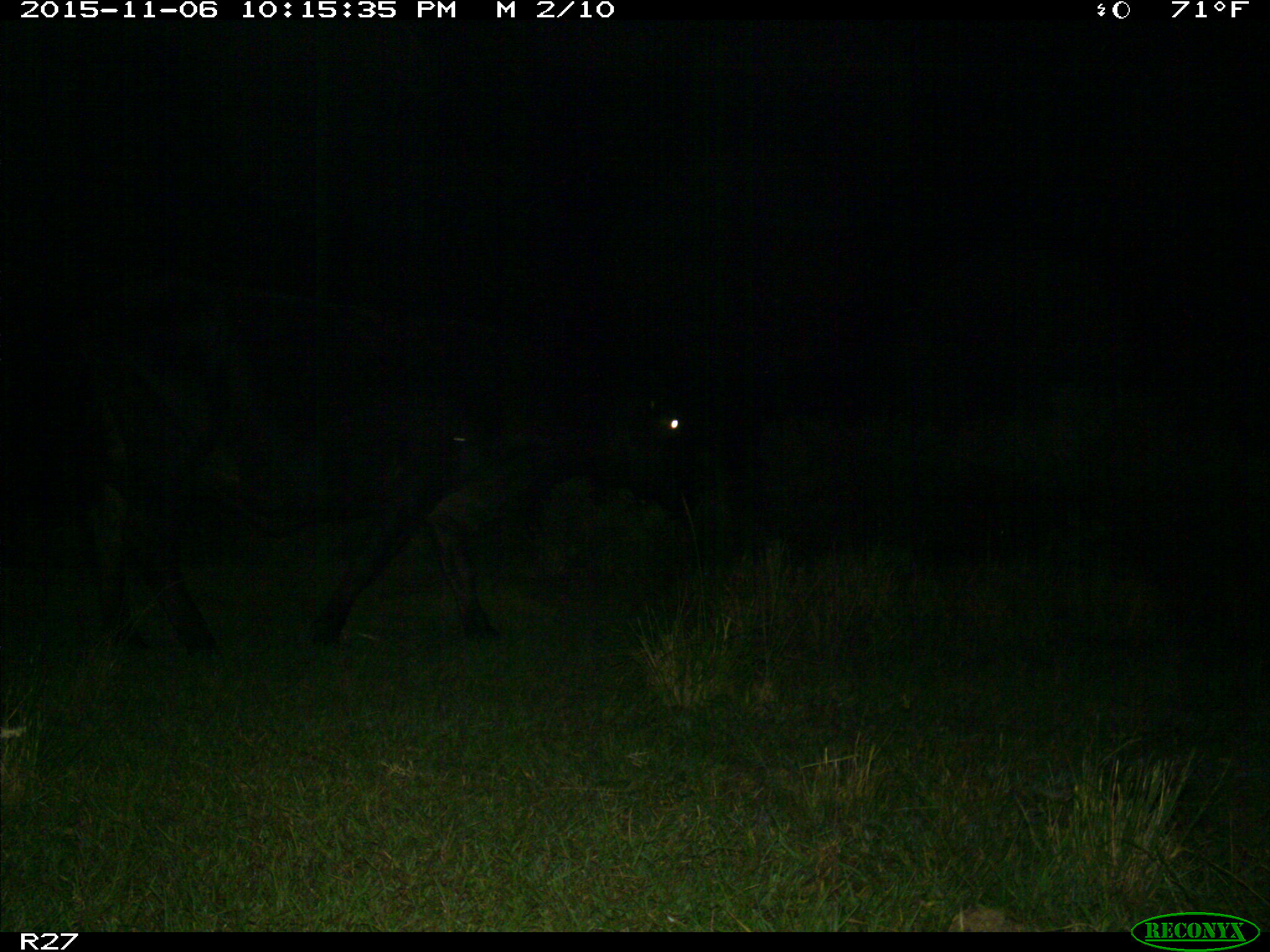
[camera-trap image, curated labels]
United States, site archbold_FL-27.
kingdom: Animalia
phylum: Chordata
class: Mammalia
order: Artiodactyla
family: Bovidae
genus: Bos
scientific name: Bos taurus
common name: domestic cow